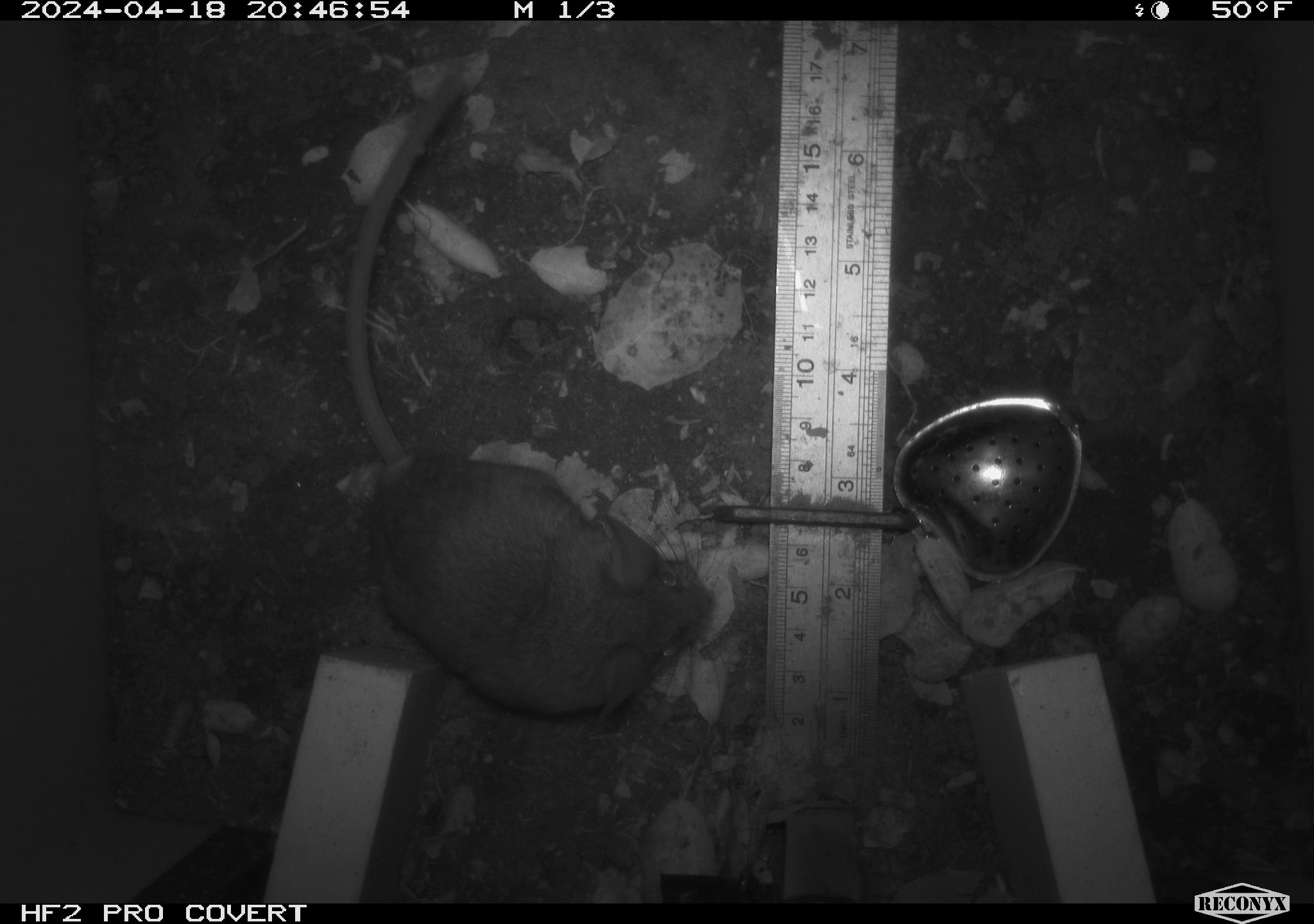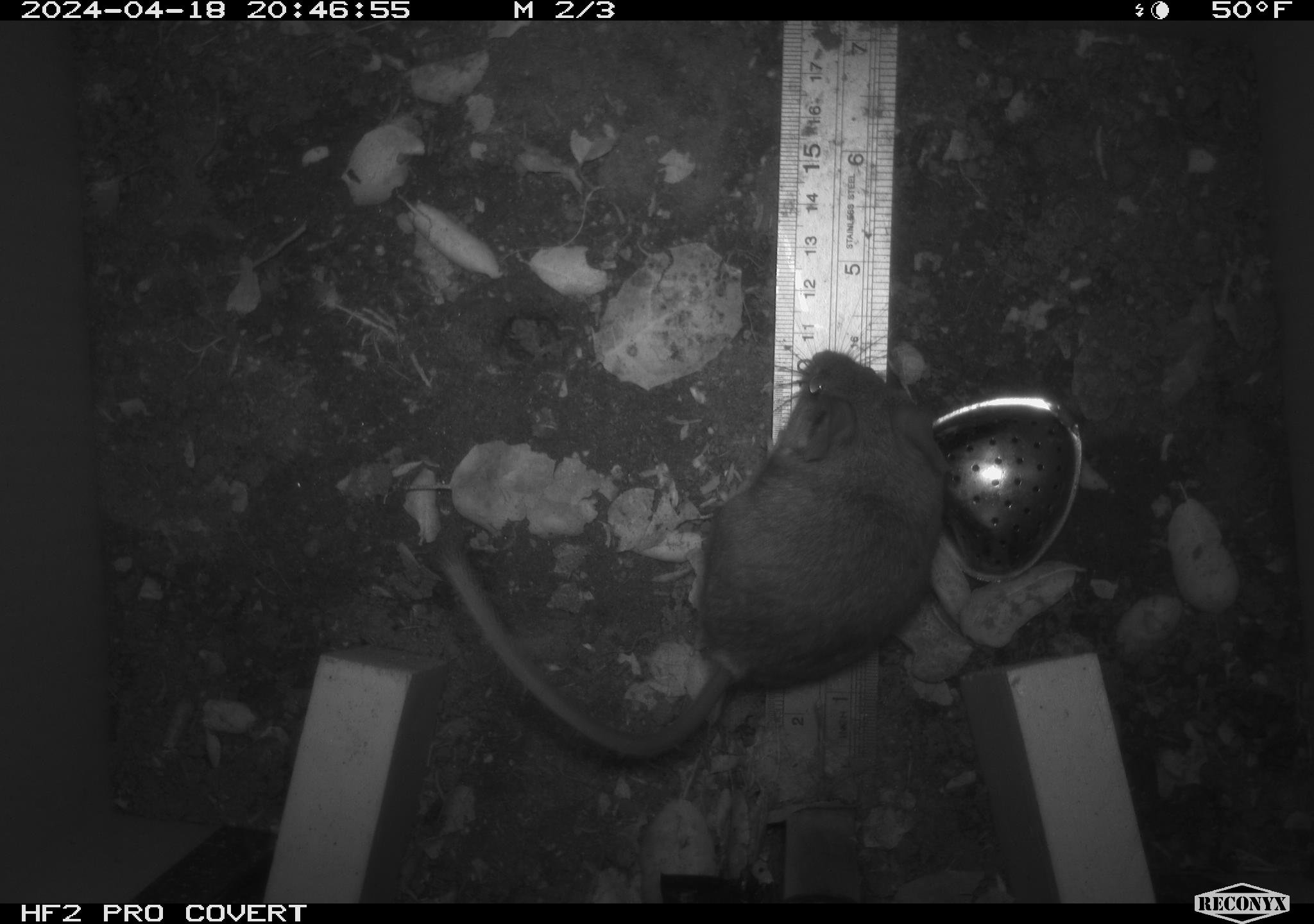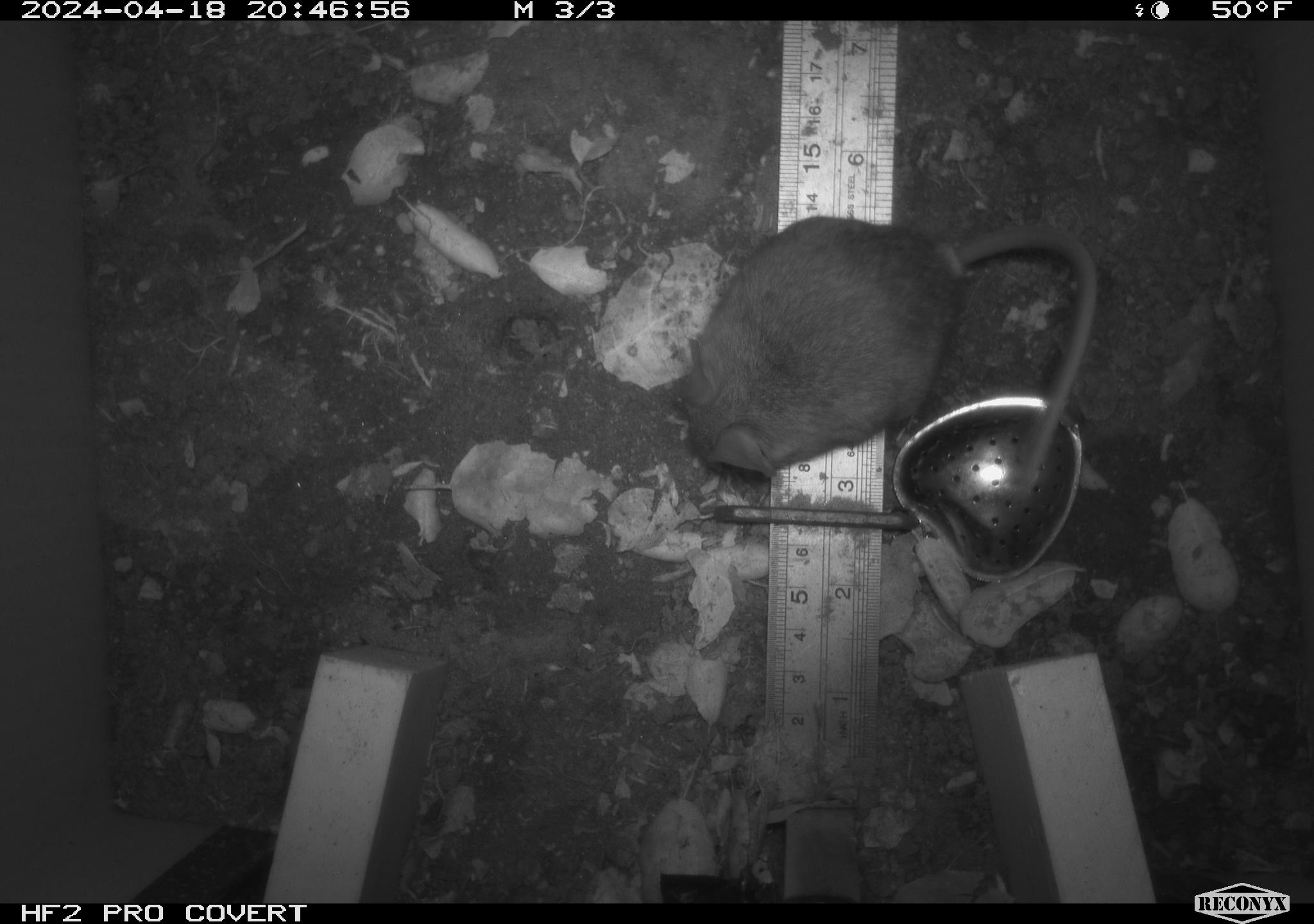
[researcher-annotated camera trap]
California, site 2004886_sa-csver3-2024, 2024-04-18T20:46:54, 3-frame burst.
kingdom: Animalia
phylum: Chordata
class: Mammalia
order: Rodentia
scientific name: Rodentia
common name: rodent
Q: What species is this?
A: Rodent (Rodentia).